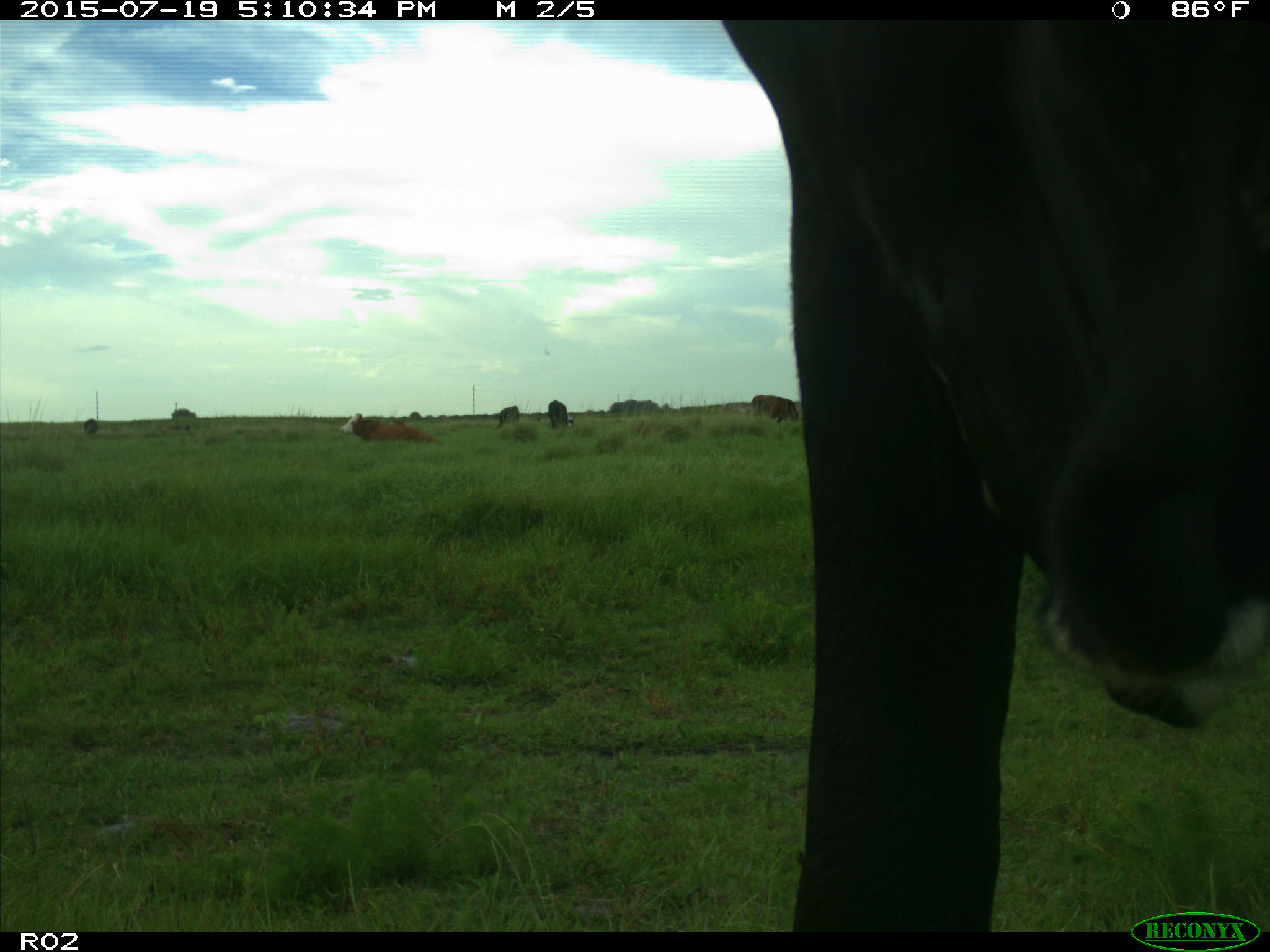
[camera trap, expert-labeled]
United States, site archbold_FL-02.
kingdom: Animalia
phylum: Chordata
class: Mammalia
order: Artiodactyla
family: Bovidae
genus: Bos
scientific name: Bos taurus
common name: domestic cow